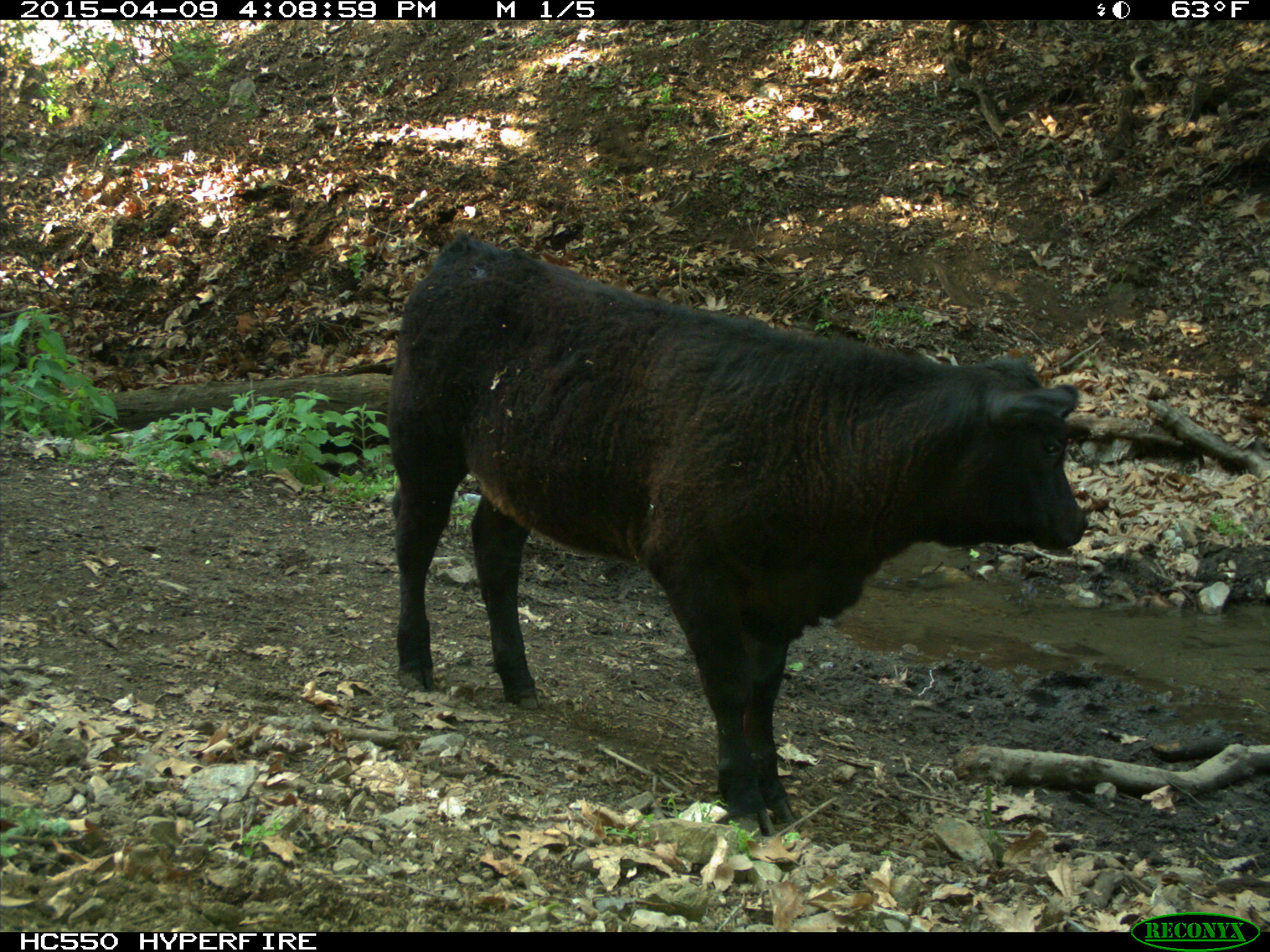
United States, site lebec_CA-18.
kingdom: Animalia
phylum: Chordata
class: Mammalia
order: Artiodactyla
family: Bovidae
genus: Bos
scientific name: Bos taurus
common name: domestic cow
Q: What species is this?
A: Bos taurus (domestic cow).